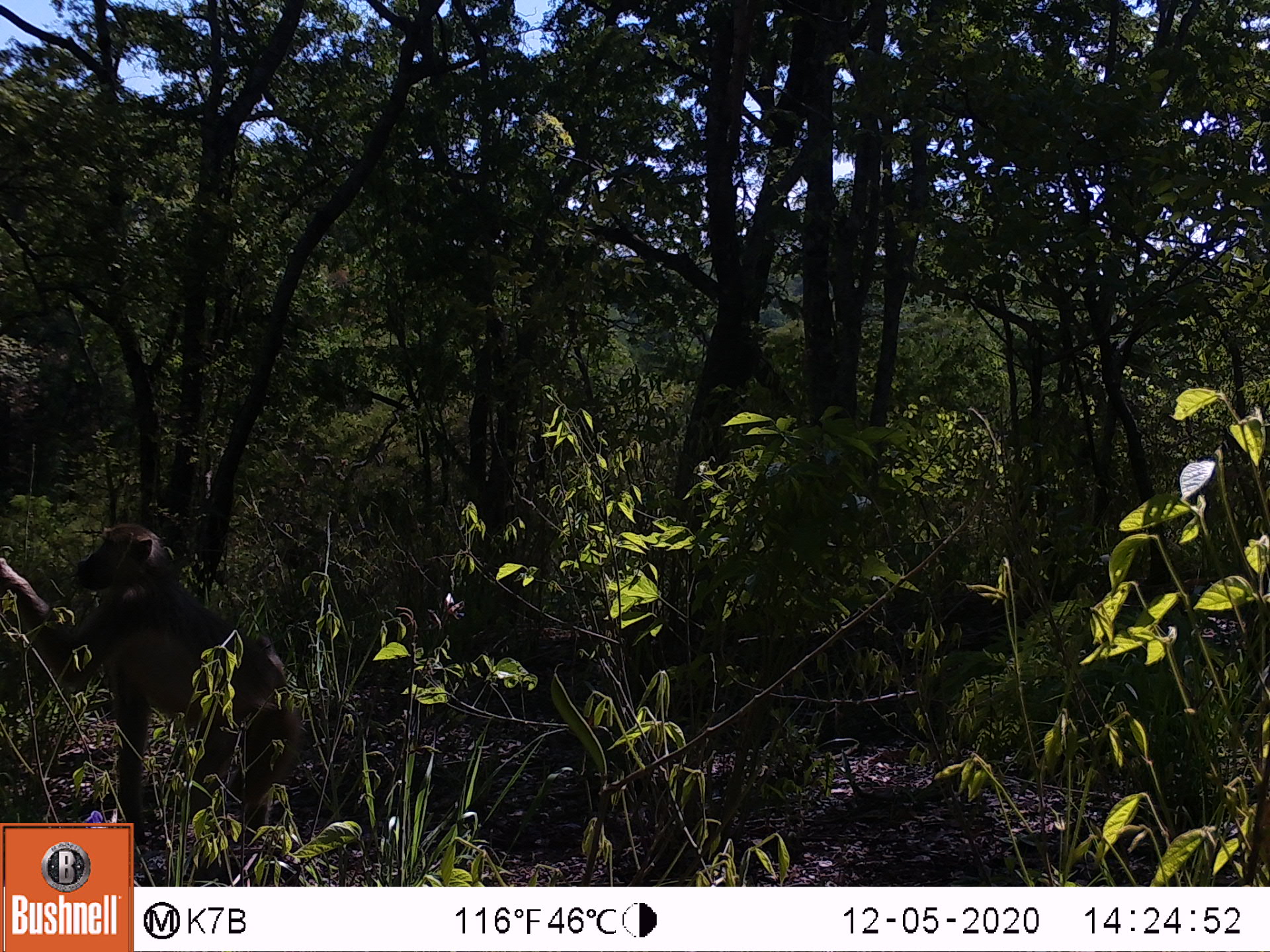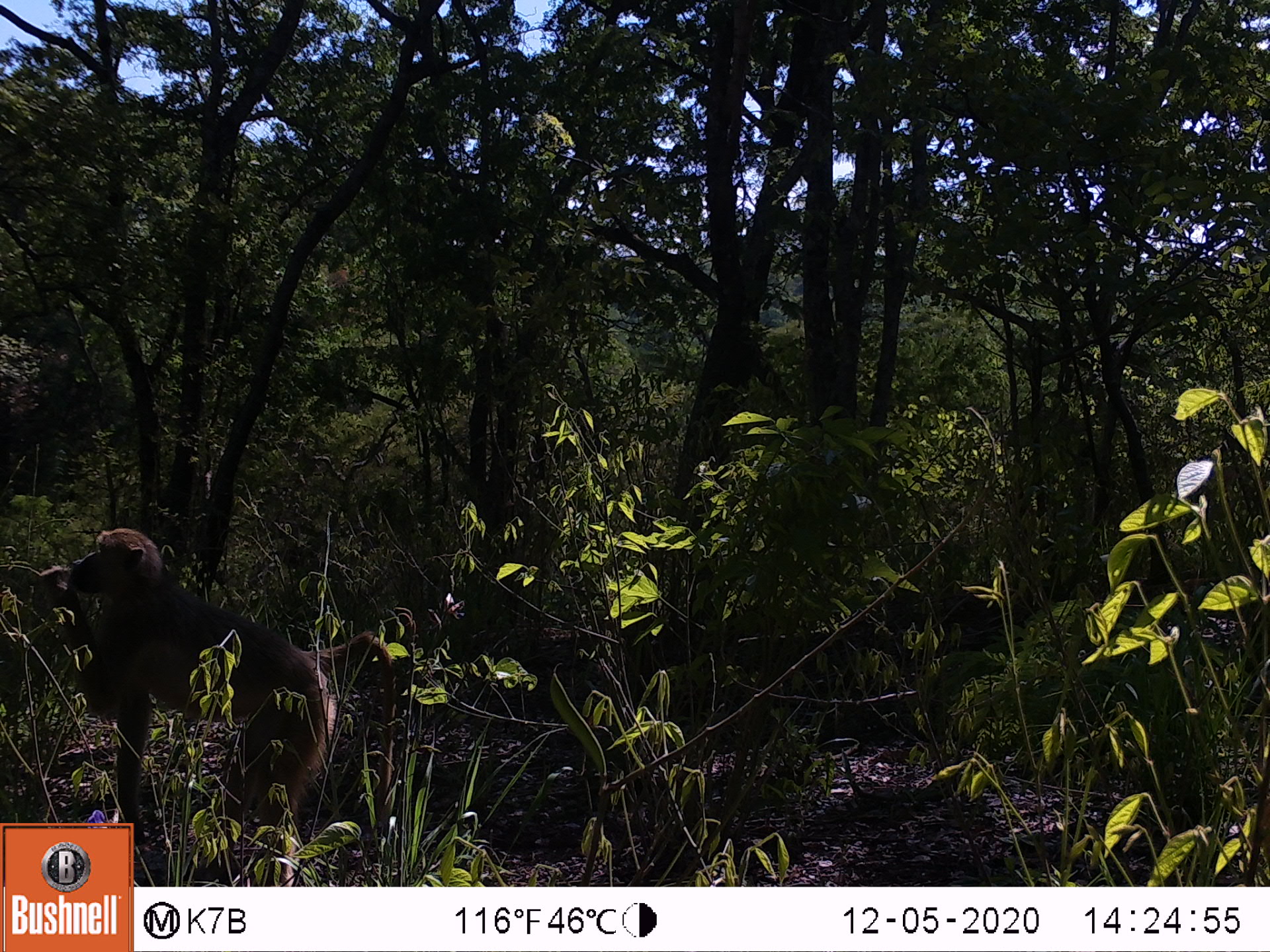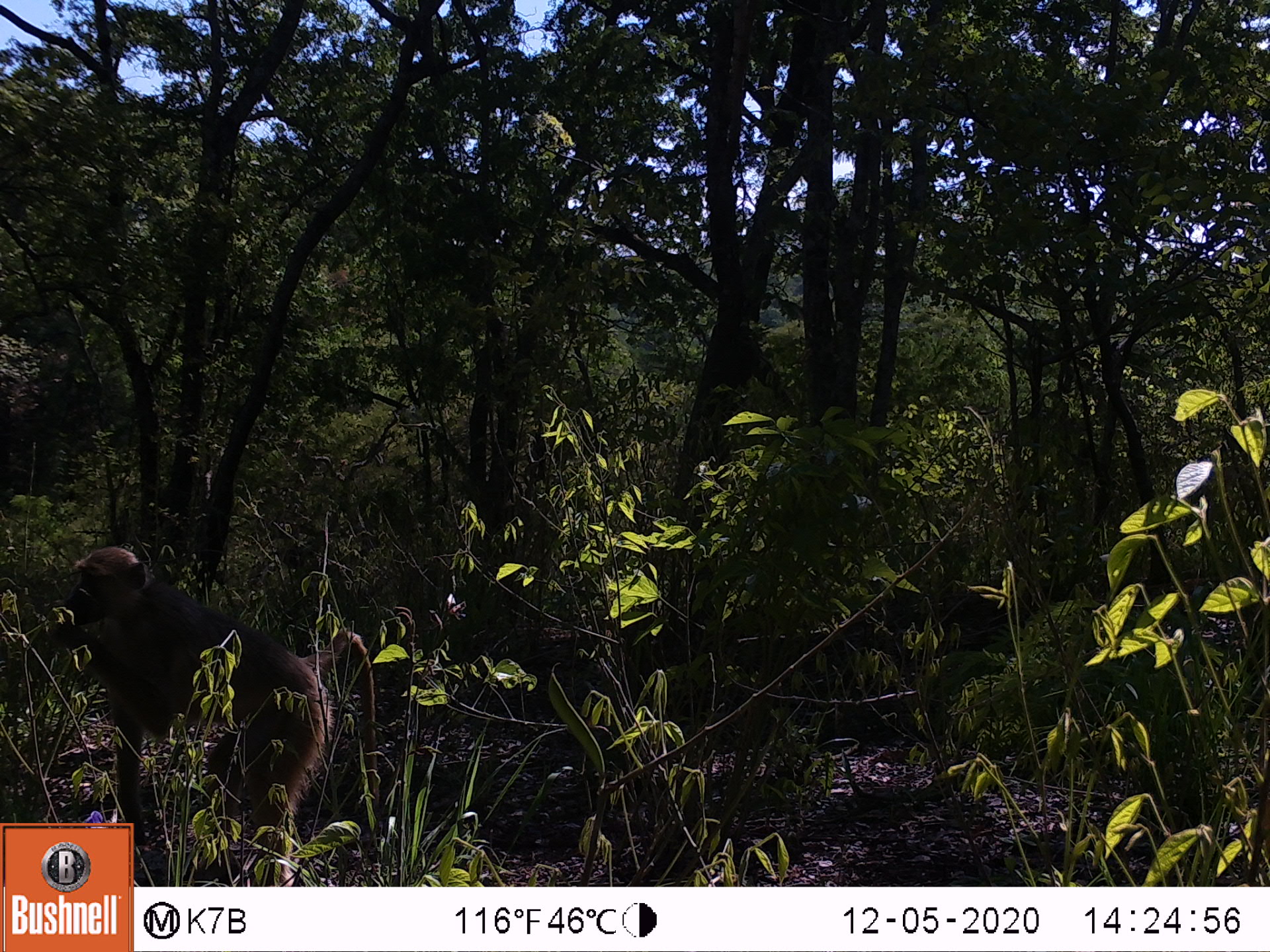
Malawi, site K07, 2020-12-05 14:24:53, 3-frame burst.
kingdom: Animalia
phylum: Chordata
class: Mammalia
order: Primates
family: Cercopithecidae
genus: Papio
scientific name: Papio cynocephalus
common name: yellow baboon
Yellow baboon (Papio cynocephalus), count 1.